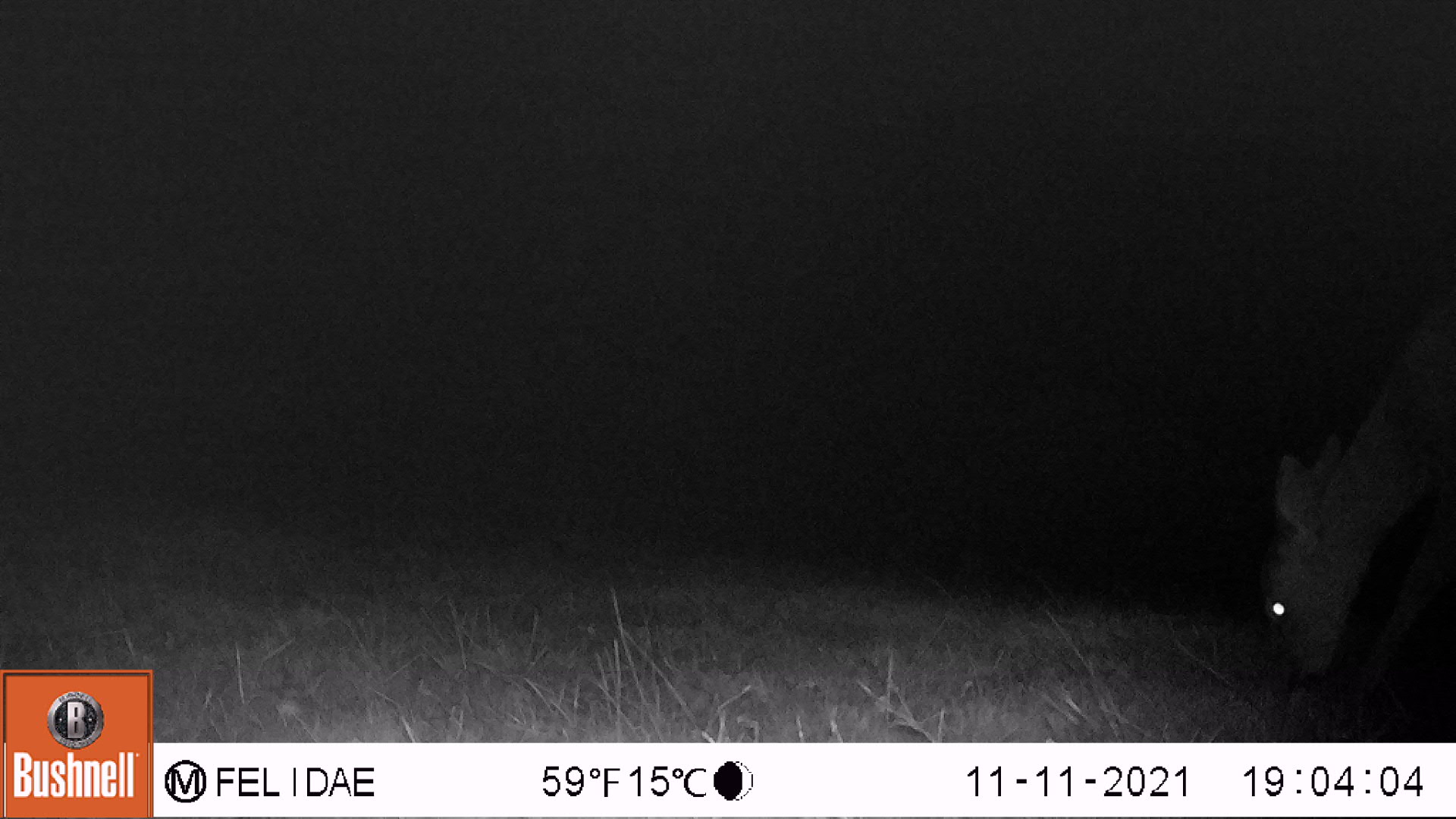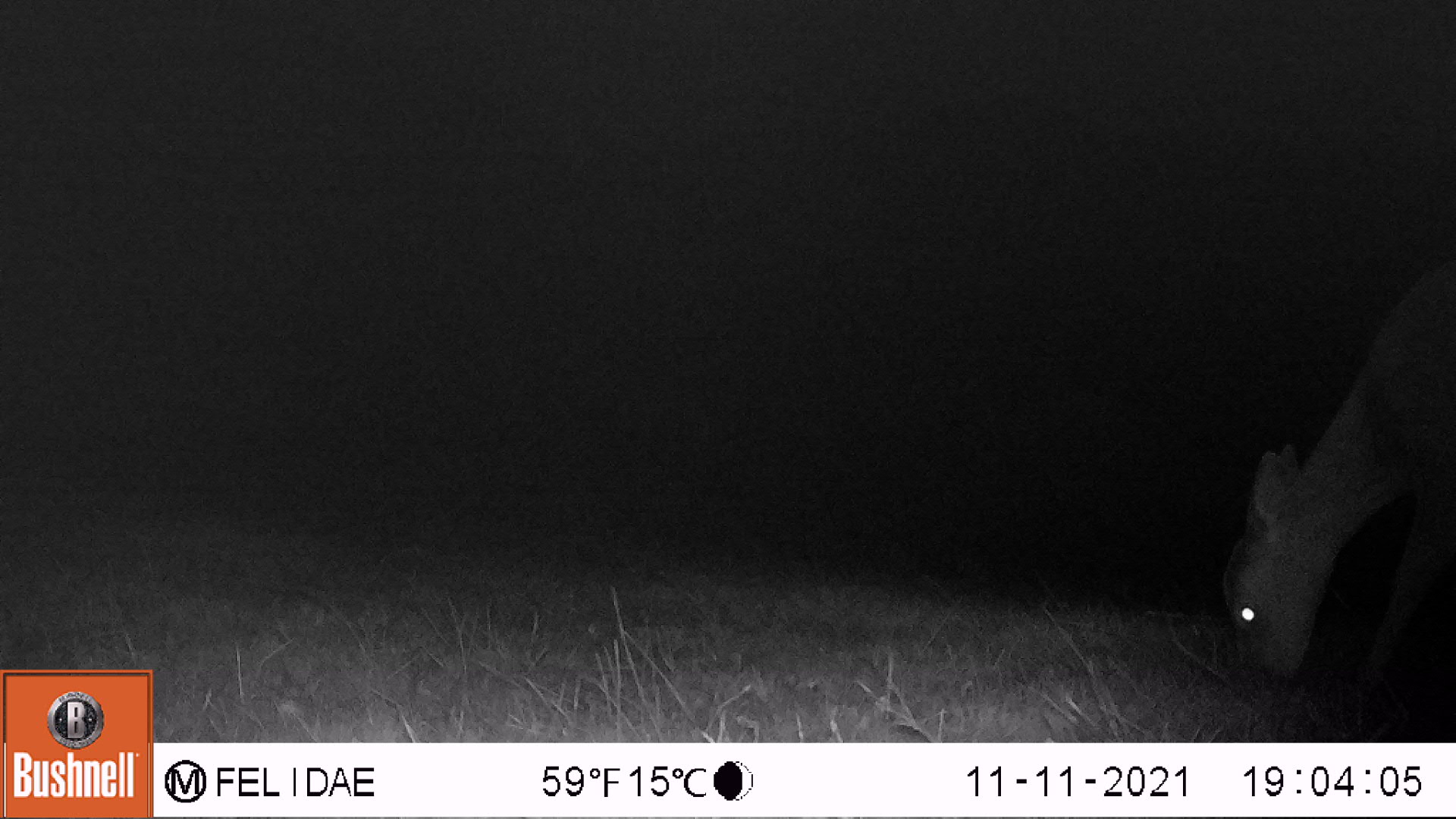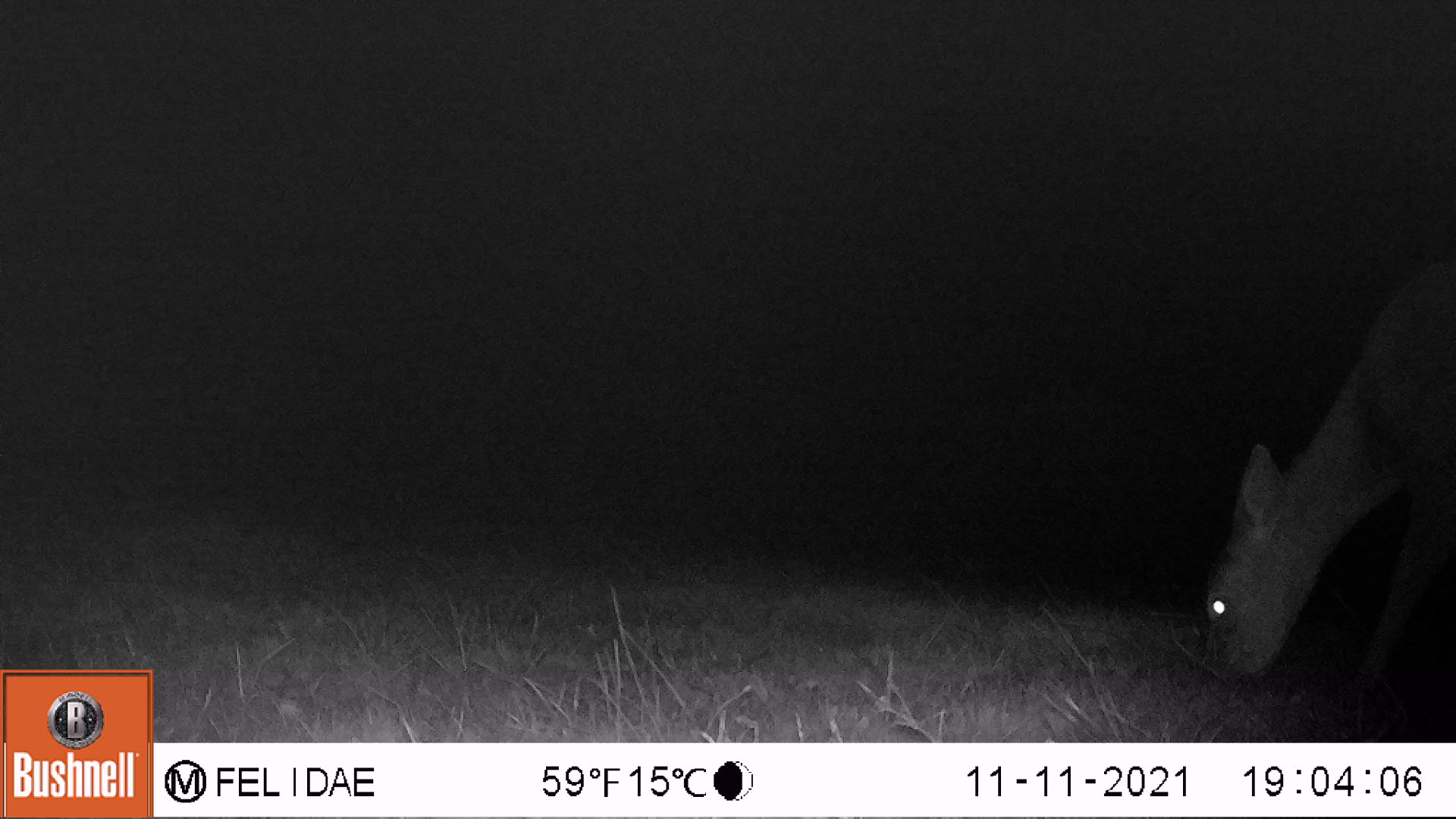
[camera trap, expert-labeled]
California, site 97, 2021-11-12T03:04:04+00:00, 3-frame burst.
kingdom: Animalia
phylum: Chordata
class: Mammalia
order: Artiodactyla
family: Cervidae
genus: Odocoileus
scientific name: Odocoileus hemionus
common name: mule deer